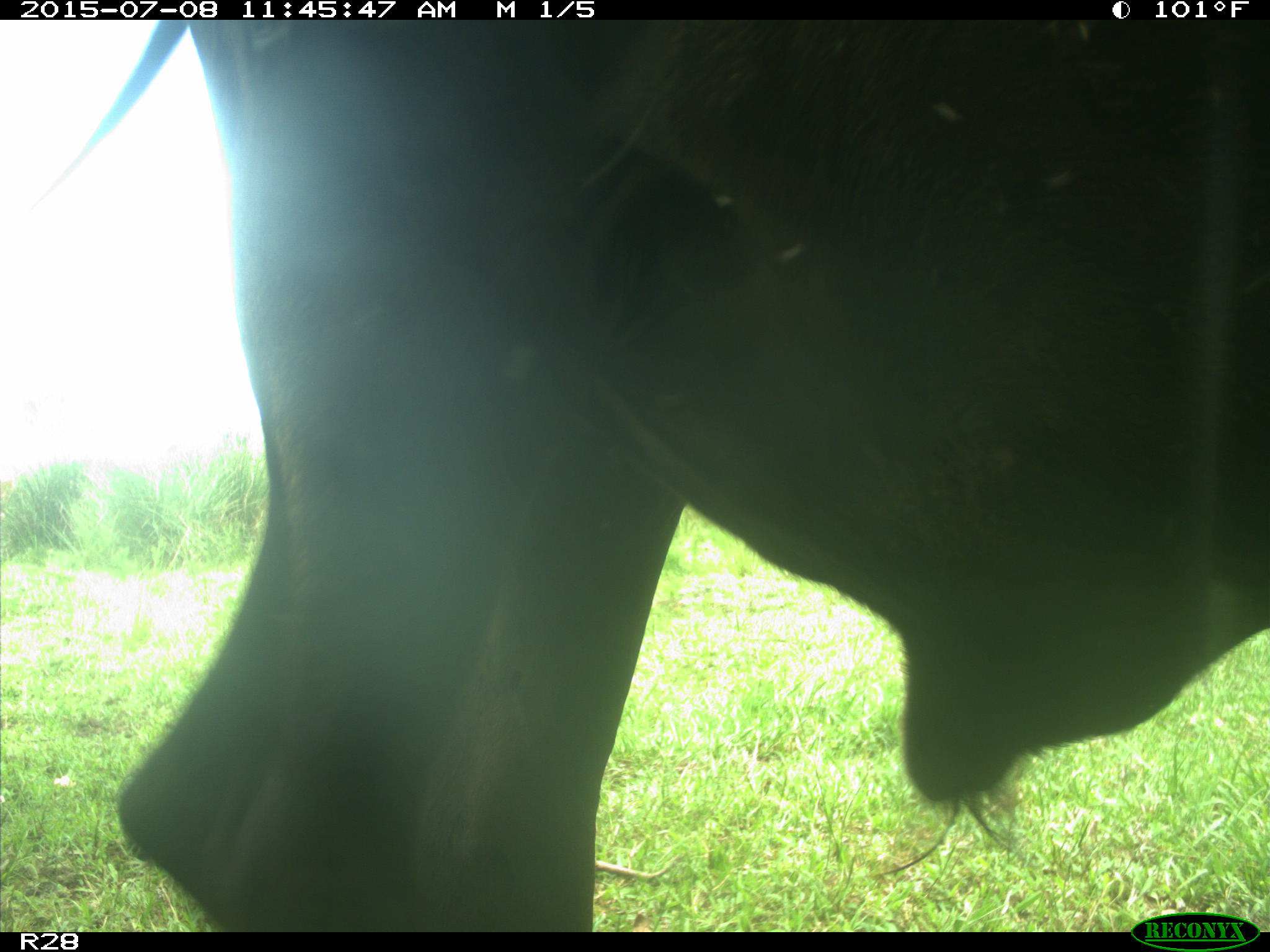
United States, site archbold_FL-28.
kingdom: Animalia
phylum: Chordata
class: Mammalia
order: Artiodactyla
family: Bovidae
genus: Bos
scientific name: Bos taurus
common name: domestic cow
Bos taurus (domestic cow).